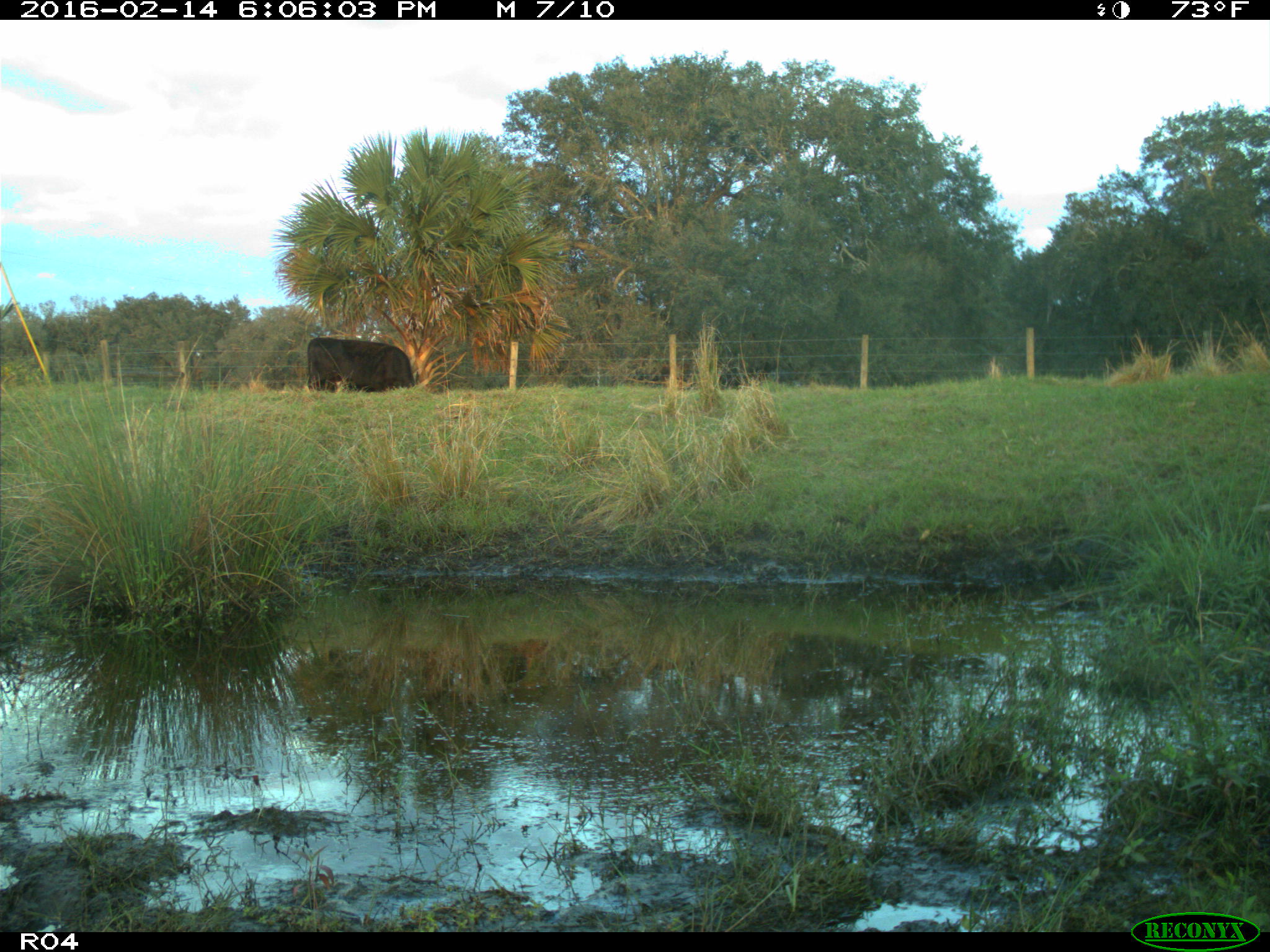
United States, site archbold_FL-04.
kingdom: Animalia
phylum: Chordata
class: Mammalia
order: Artiodactyla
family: Bovidae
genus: Bos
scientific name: Bos taurus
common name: domestic cow